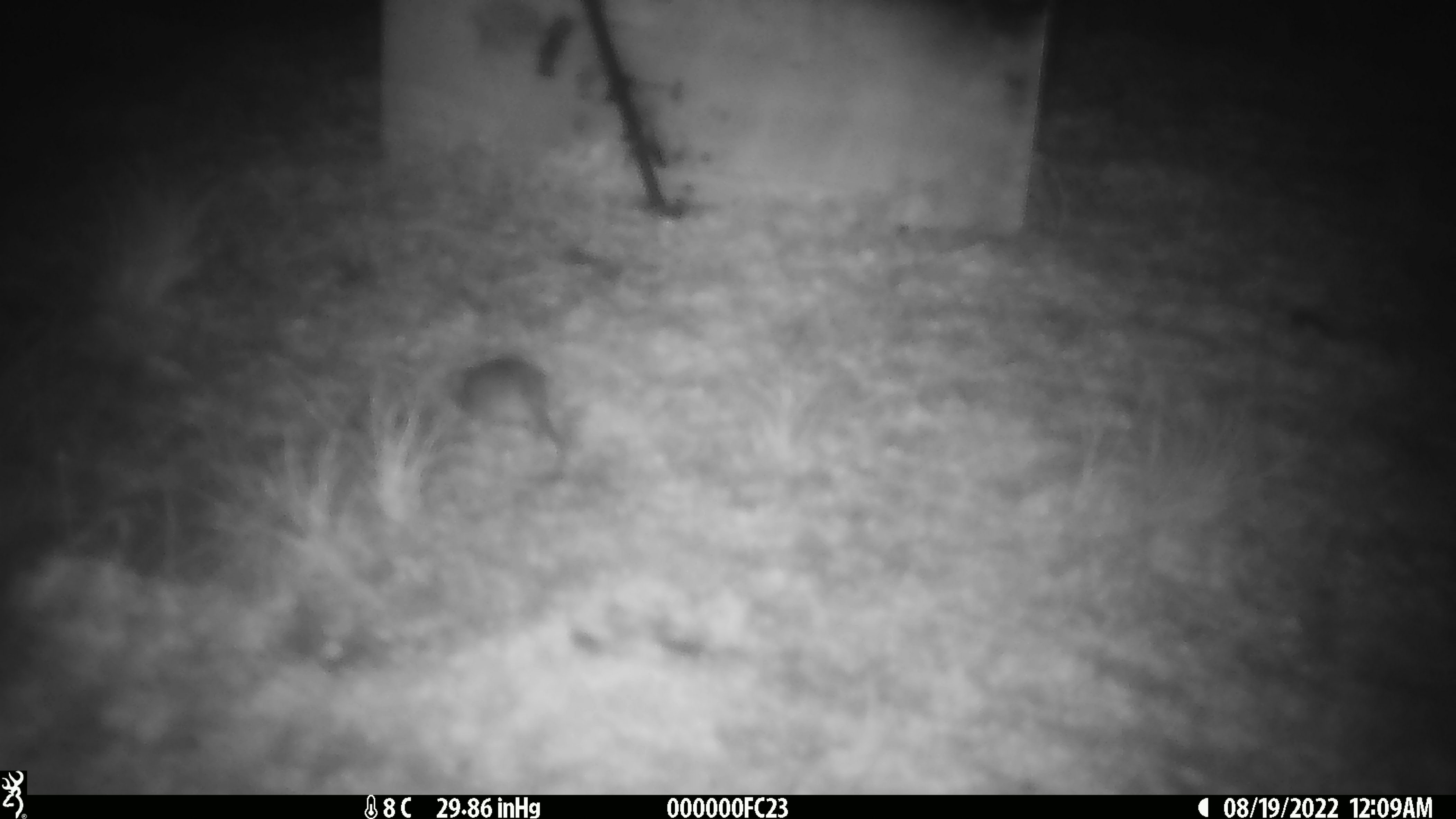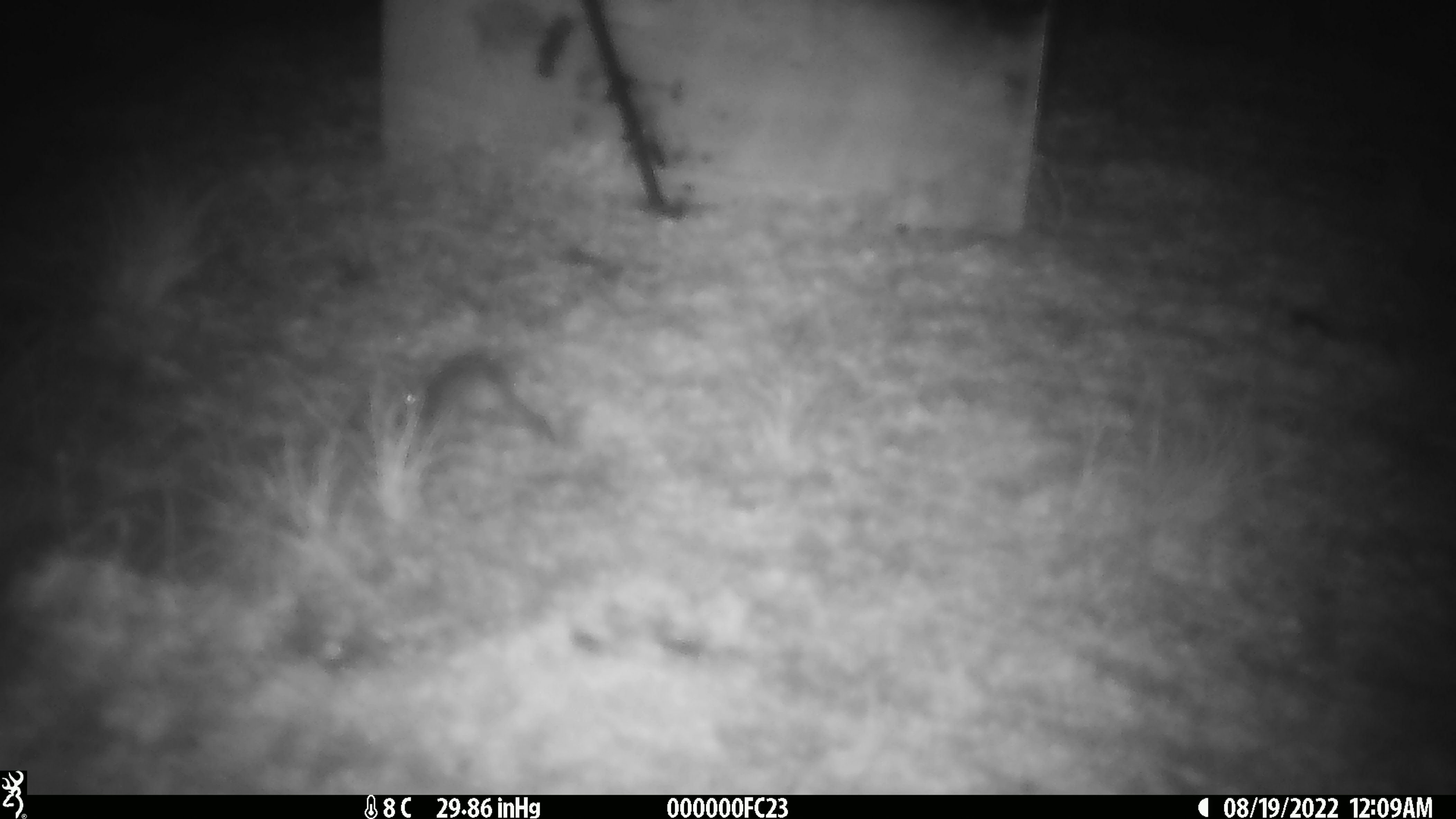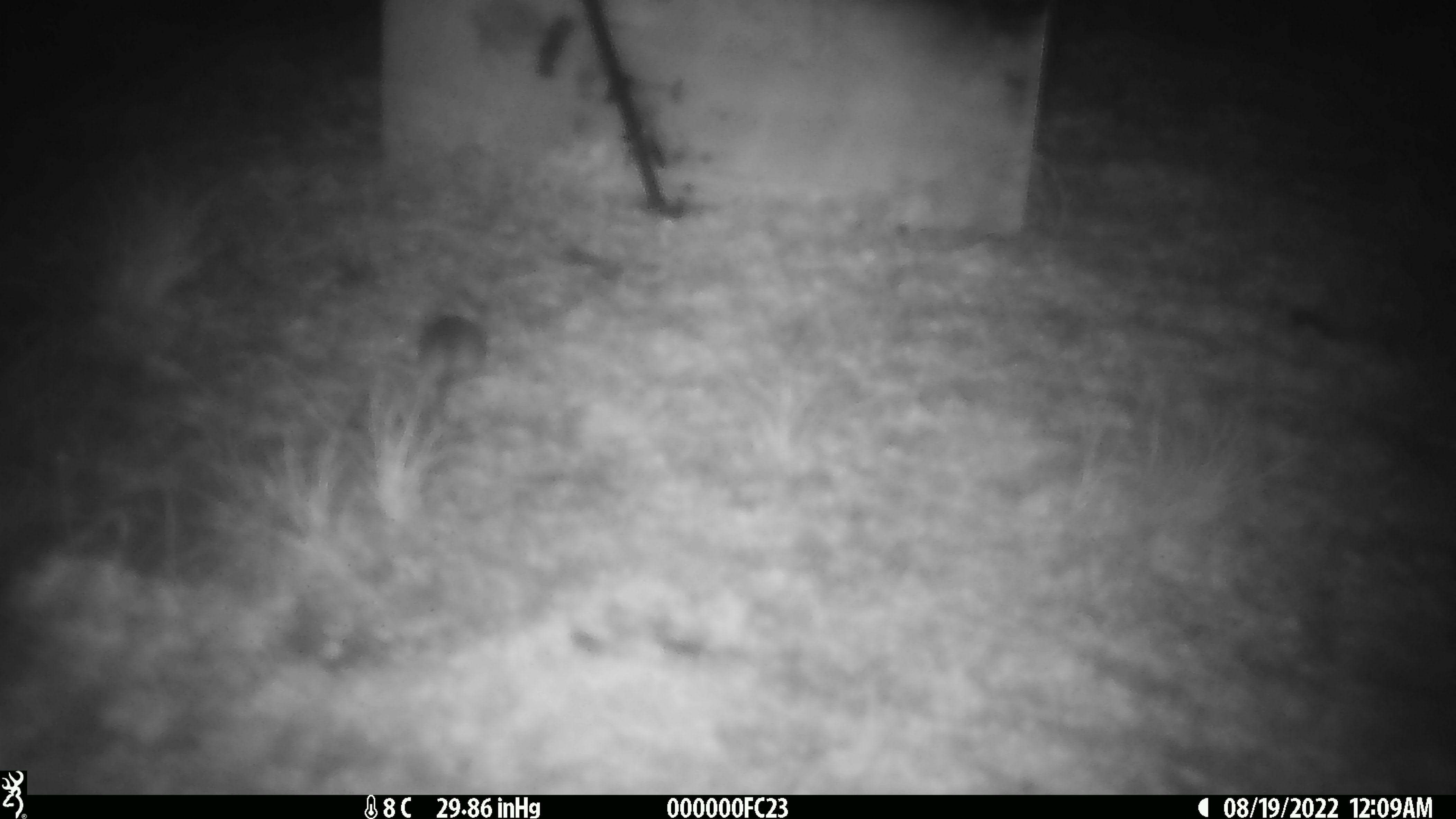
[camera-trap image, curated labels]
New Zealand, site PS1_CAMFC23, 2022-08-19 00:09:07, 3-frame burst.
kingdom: Animalia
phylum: Chordata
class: Mammalia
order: Rodentia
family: Muridae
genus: Mus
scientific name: Mus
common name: mouse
Mouse (Mus).